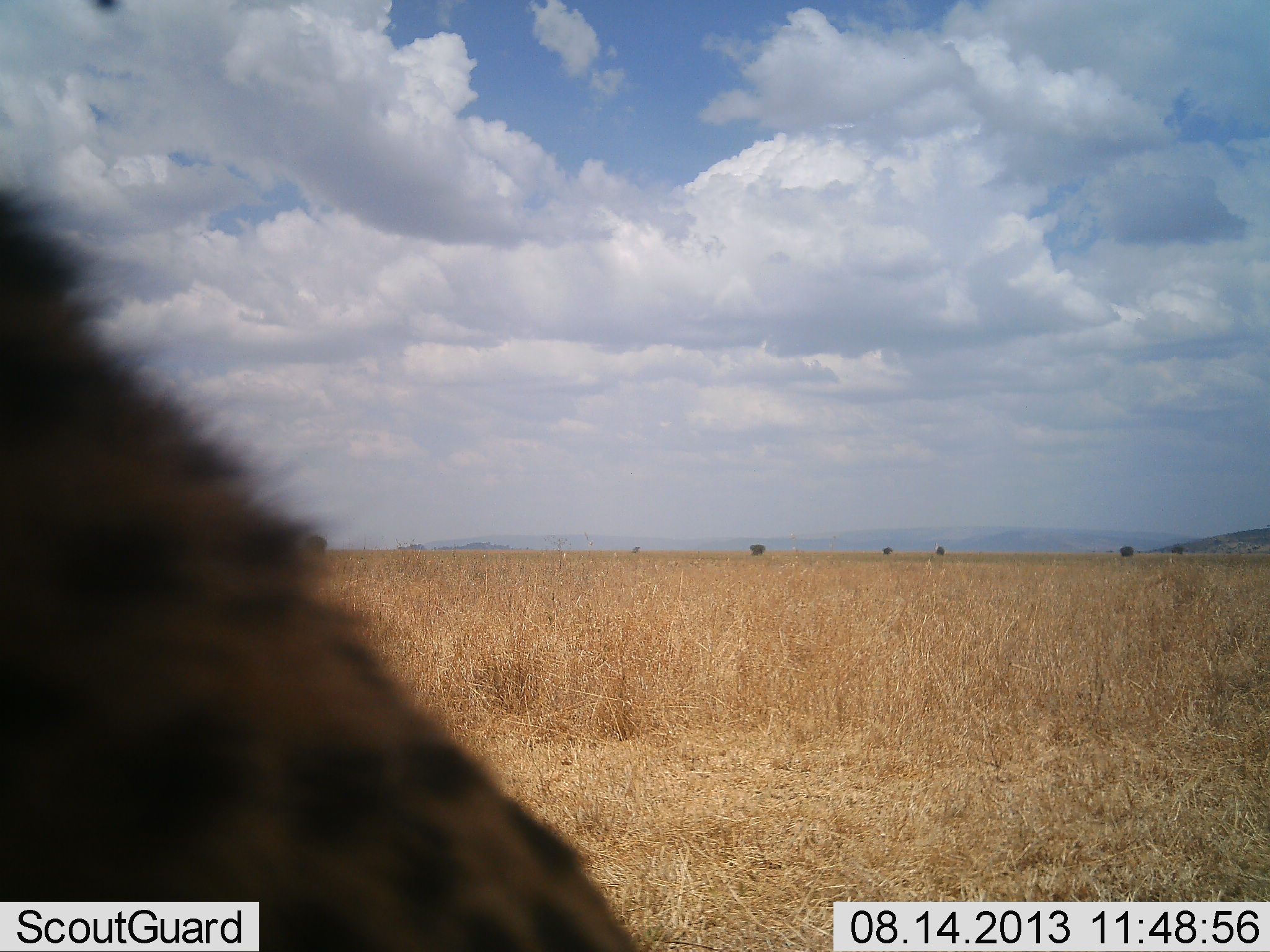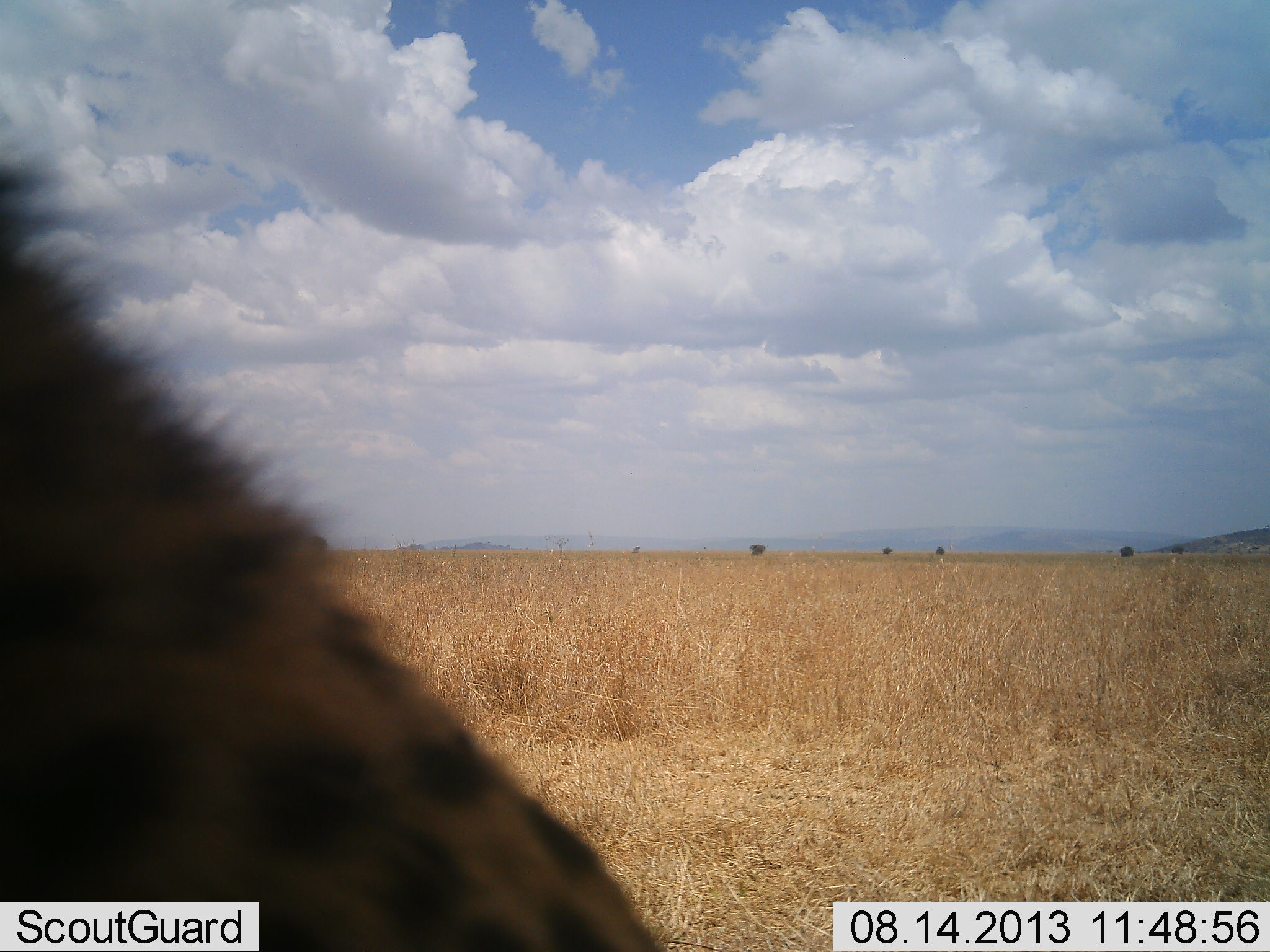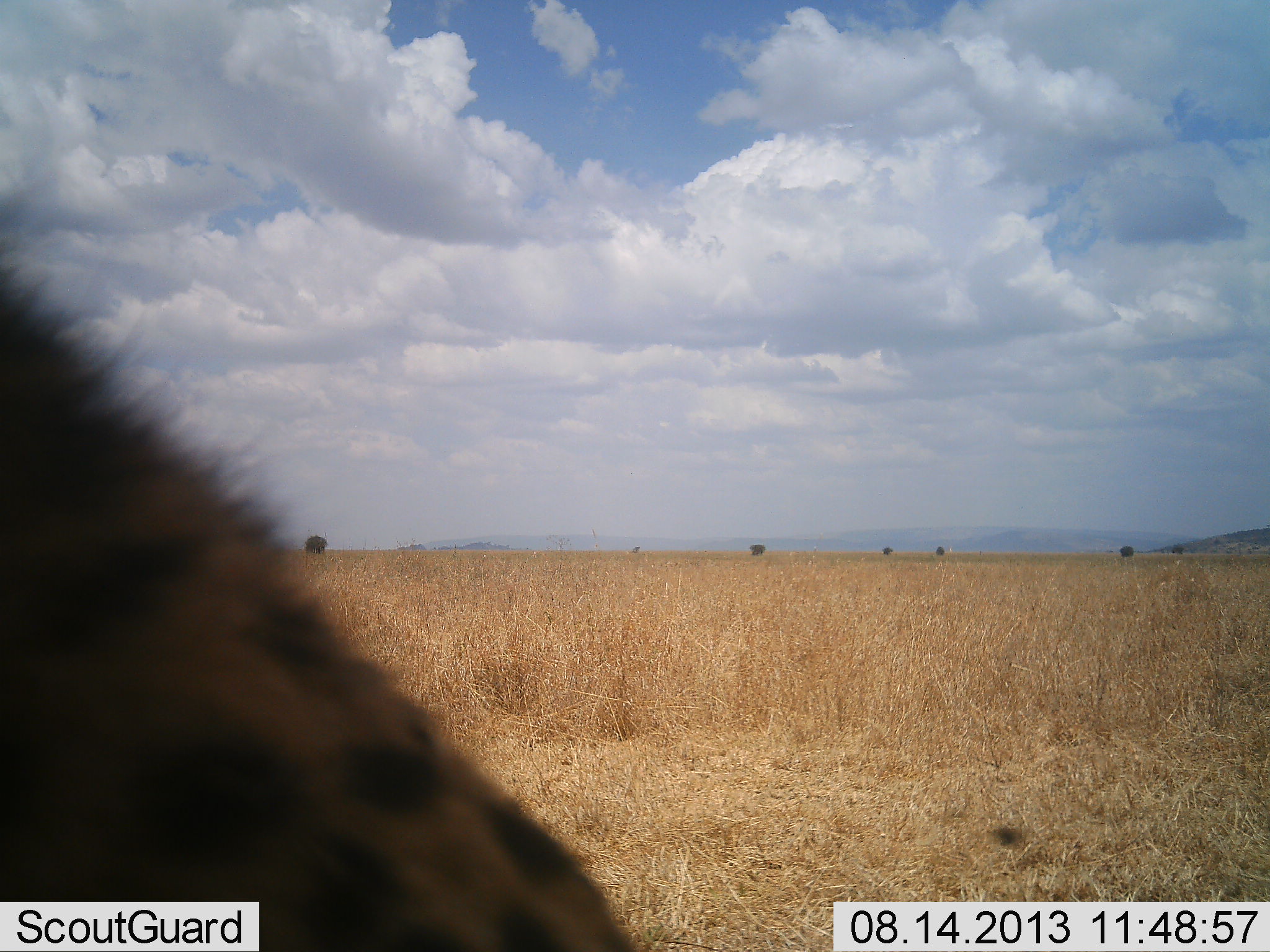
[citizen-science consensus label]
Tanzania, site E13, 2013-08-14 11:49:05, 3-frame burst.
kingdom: Animalia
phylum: Chordata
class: Mammalia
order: Carnivora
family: Felidae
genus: Acinonyx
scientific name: Acinonyx jubatus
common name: cheetah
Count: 1.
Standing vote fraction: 33%.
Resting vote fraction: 58%.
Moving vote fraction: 17%.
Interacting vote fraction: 0%.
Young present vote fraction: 0%.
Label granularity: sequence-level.